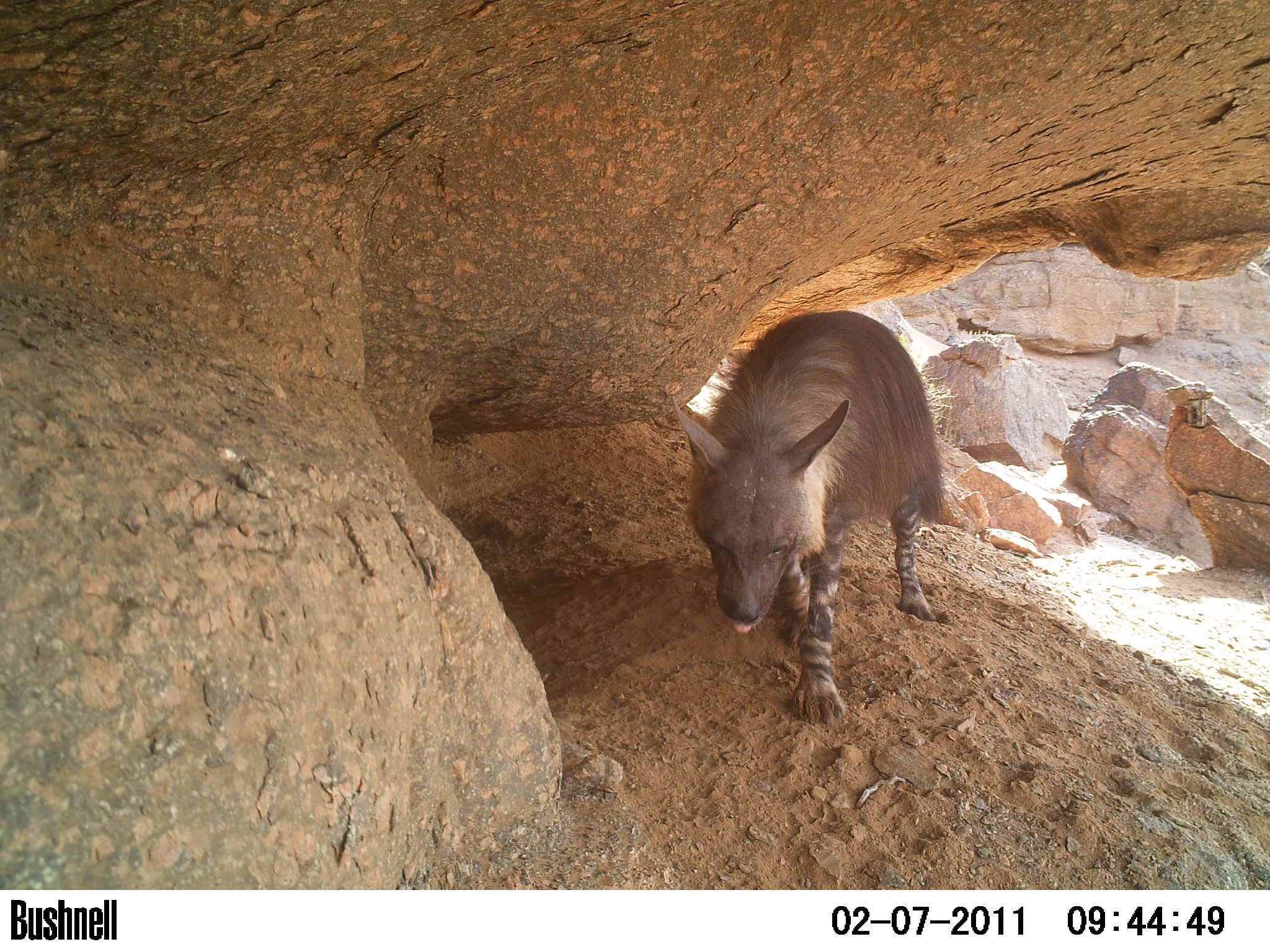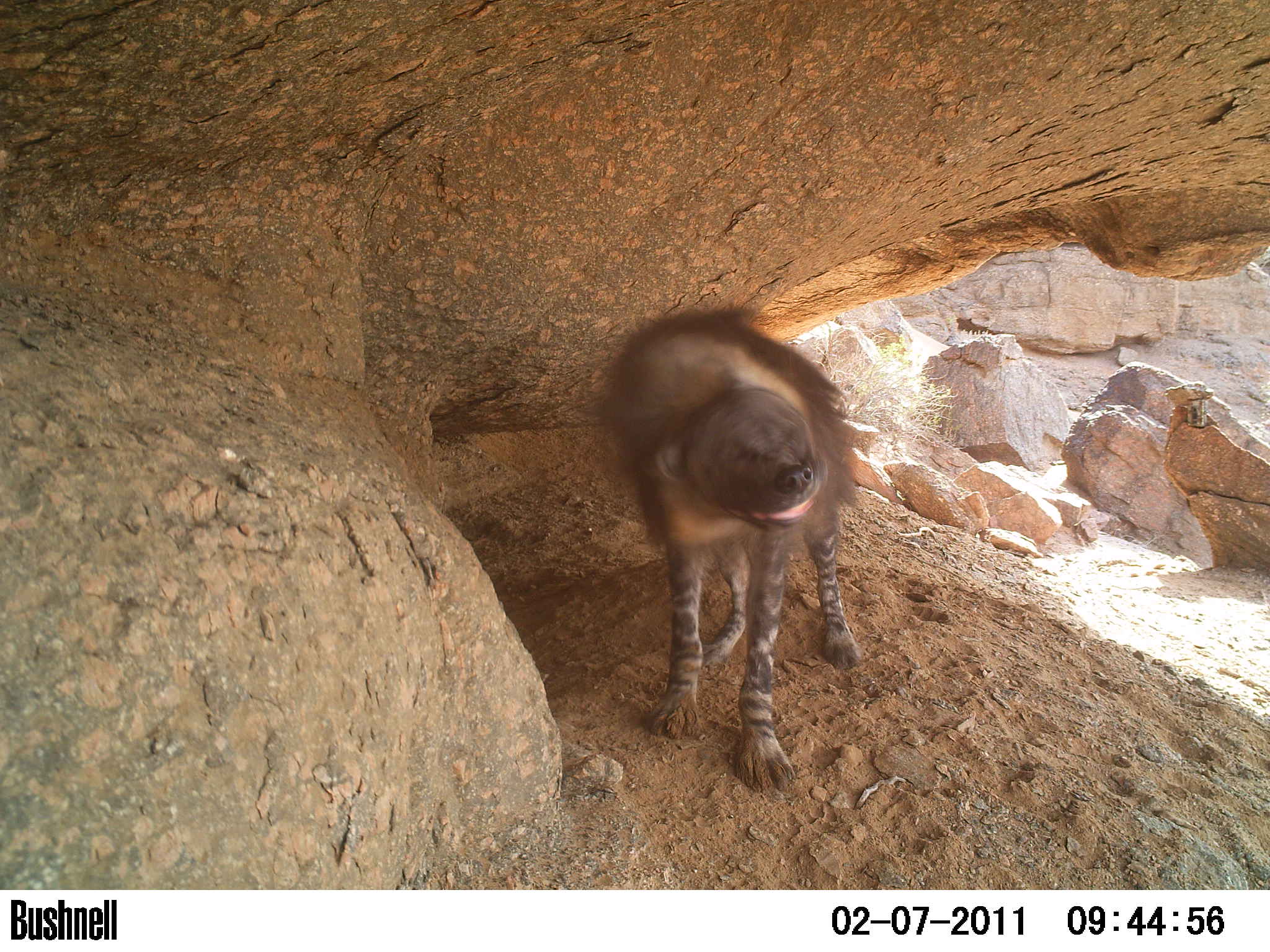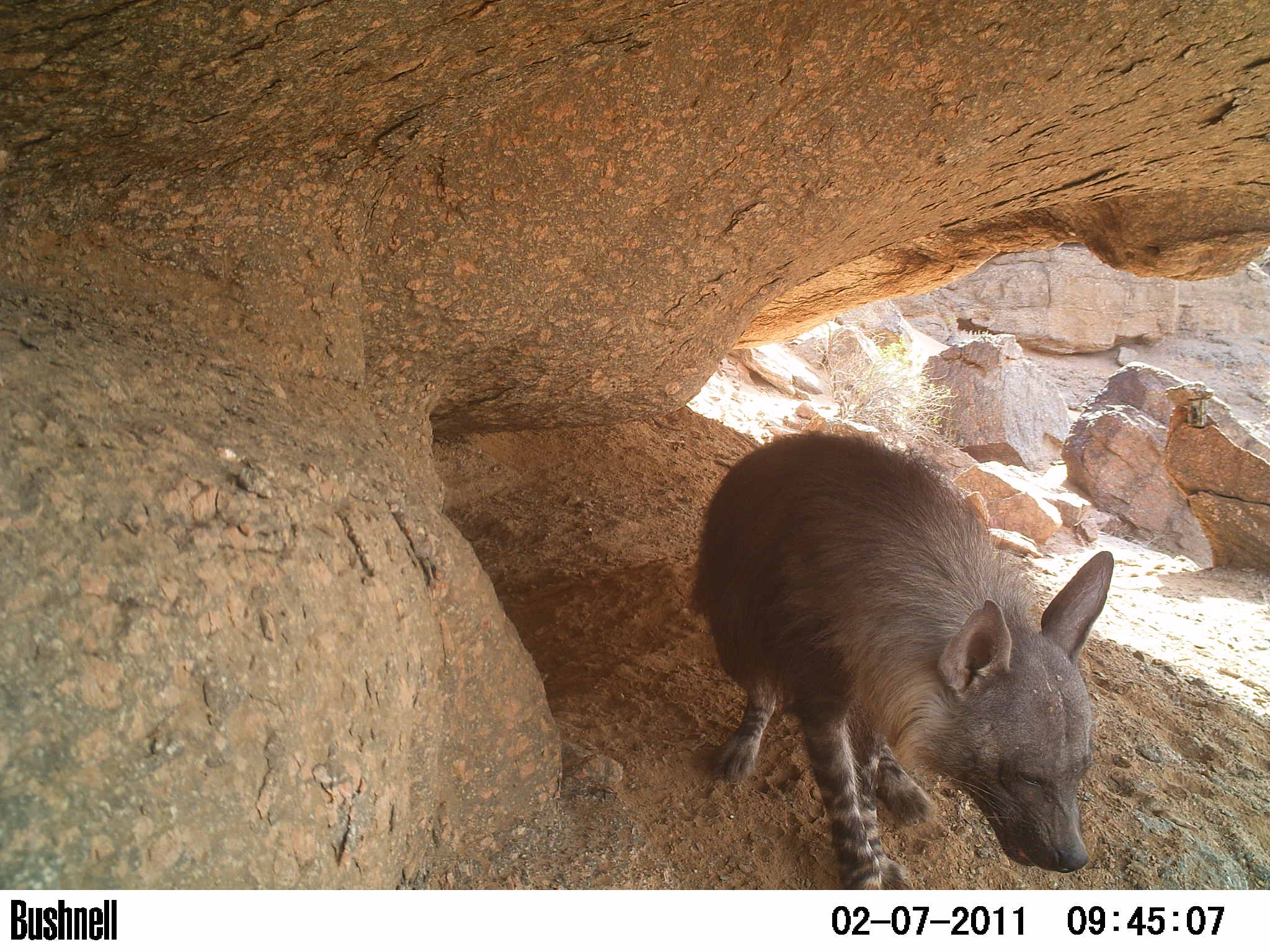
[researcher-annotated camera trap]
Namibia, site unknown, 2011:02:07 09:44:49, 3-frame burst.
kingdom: Animalia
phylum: Chordata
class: Mammalia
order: Carnivora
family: Hyaenidae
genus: Parahyaena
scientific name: Parahyaena brunnea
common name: brown hyena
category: hyaena brunnea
Hyaena brunnea (brown hyena) (Parahyaena brunnea).